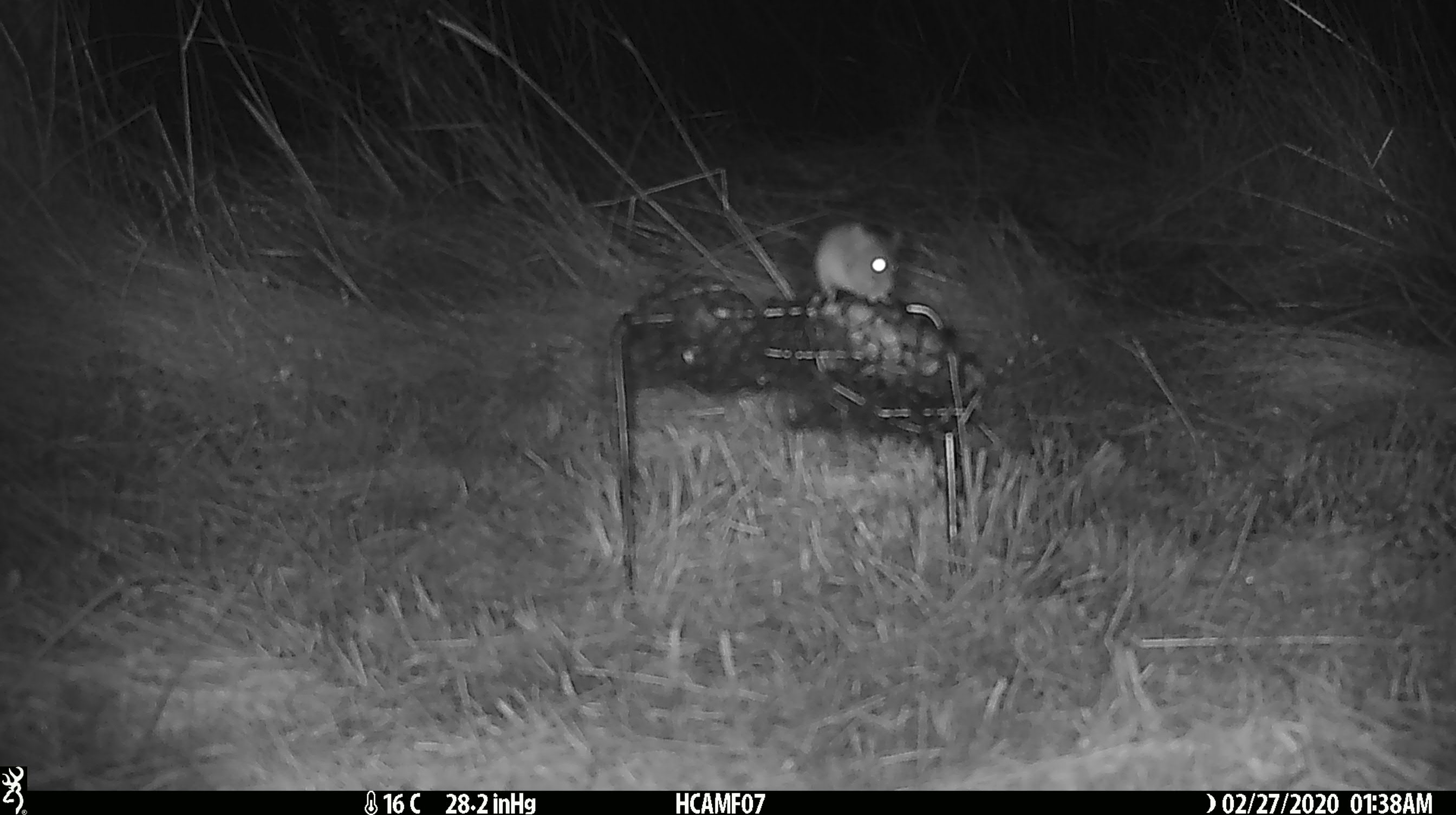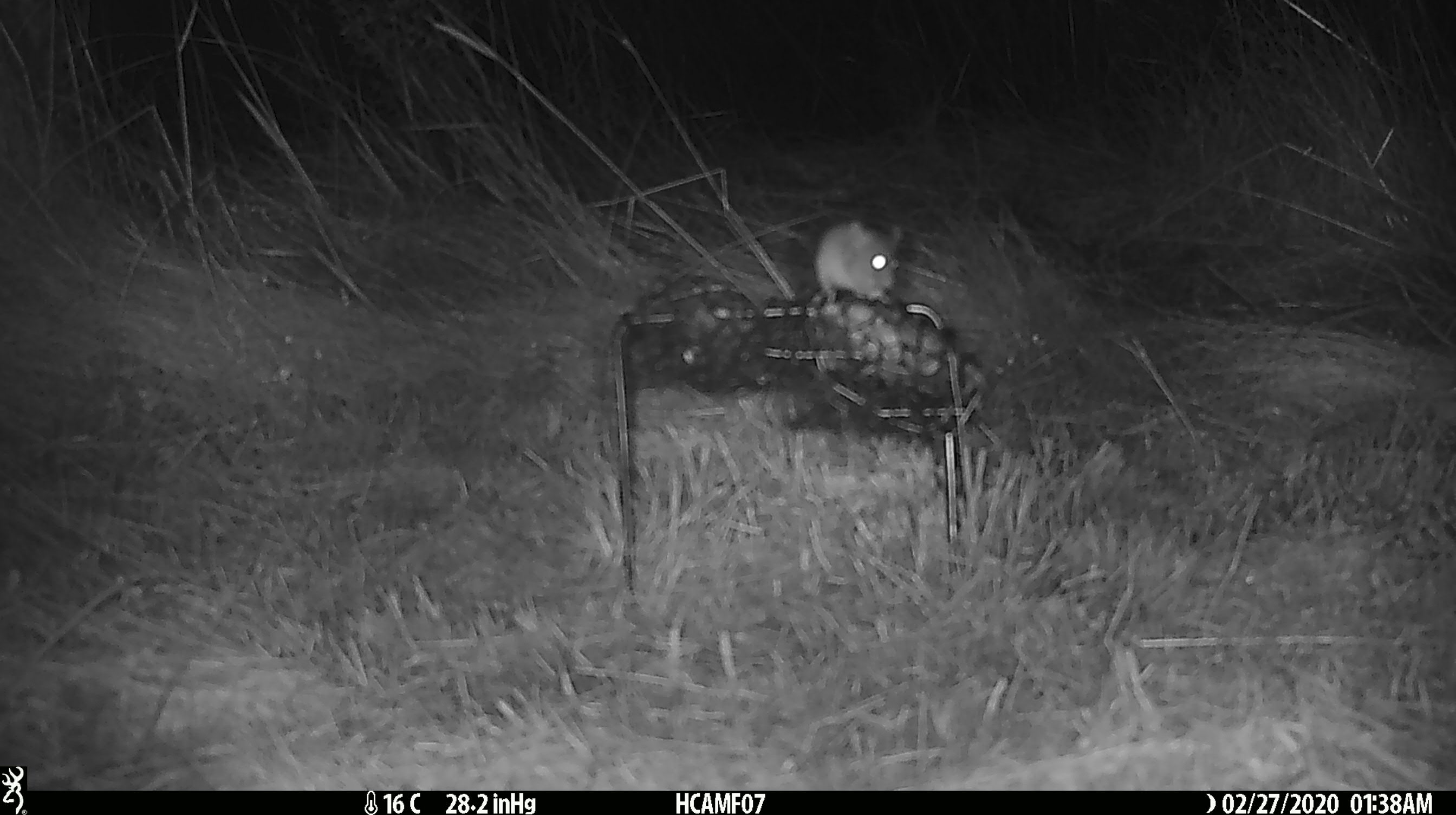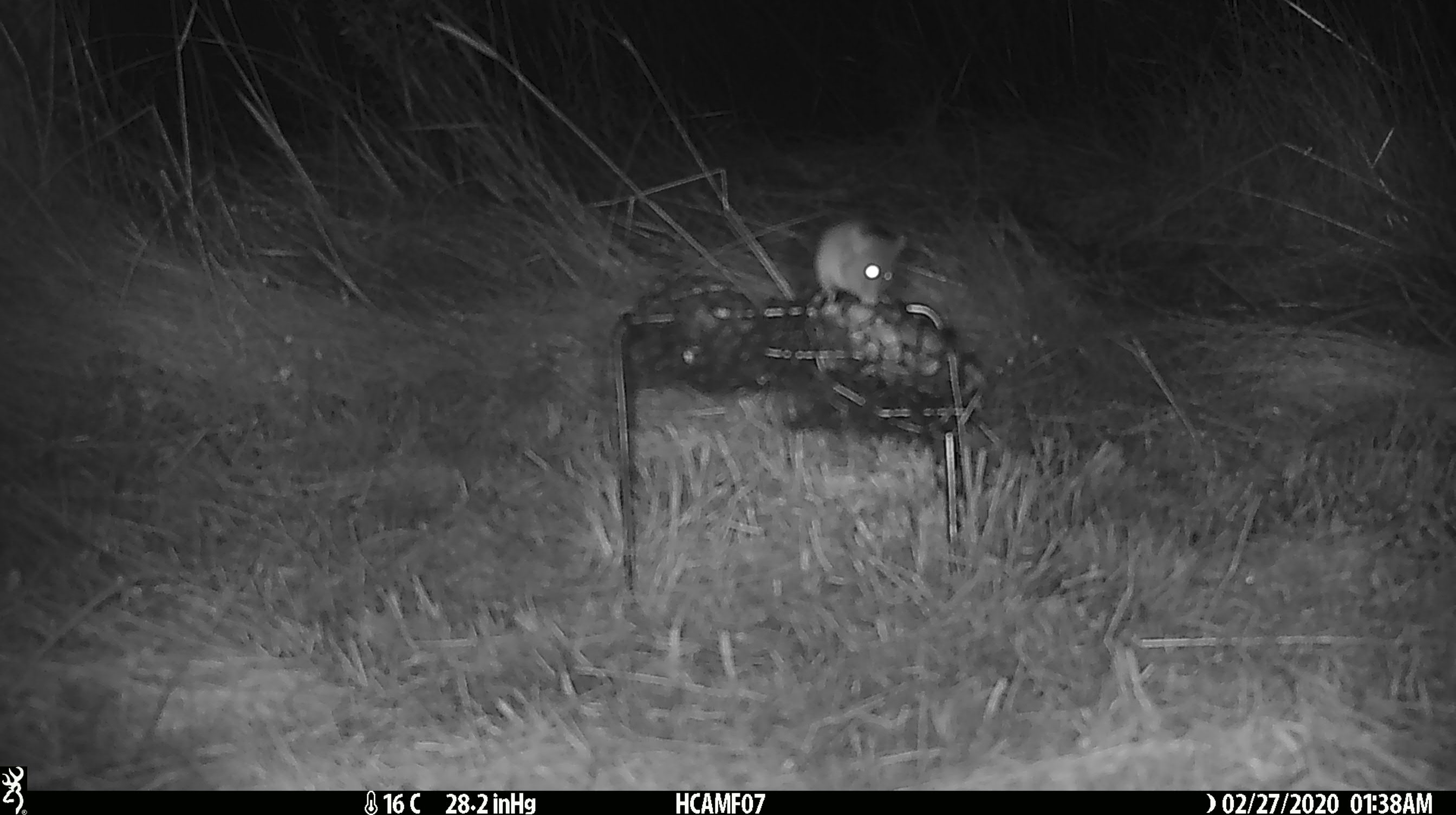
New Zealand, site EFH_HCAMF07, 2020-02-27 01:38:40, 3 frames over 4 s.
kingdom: Animalia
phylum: Chordata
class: Mammalia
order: Rodentia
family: Muridae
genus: Mus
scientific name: Mus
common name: mouse